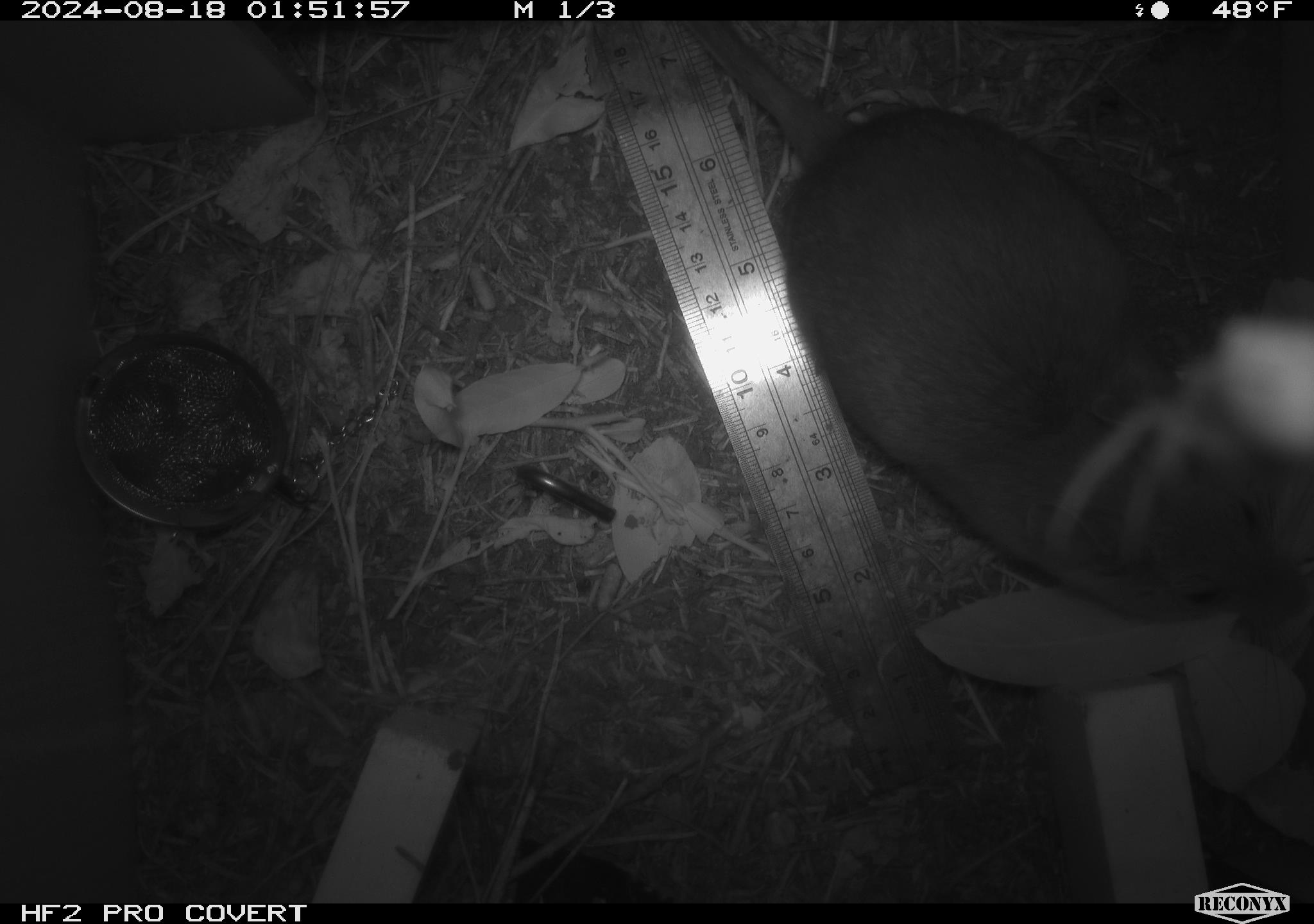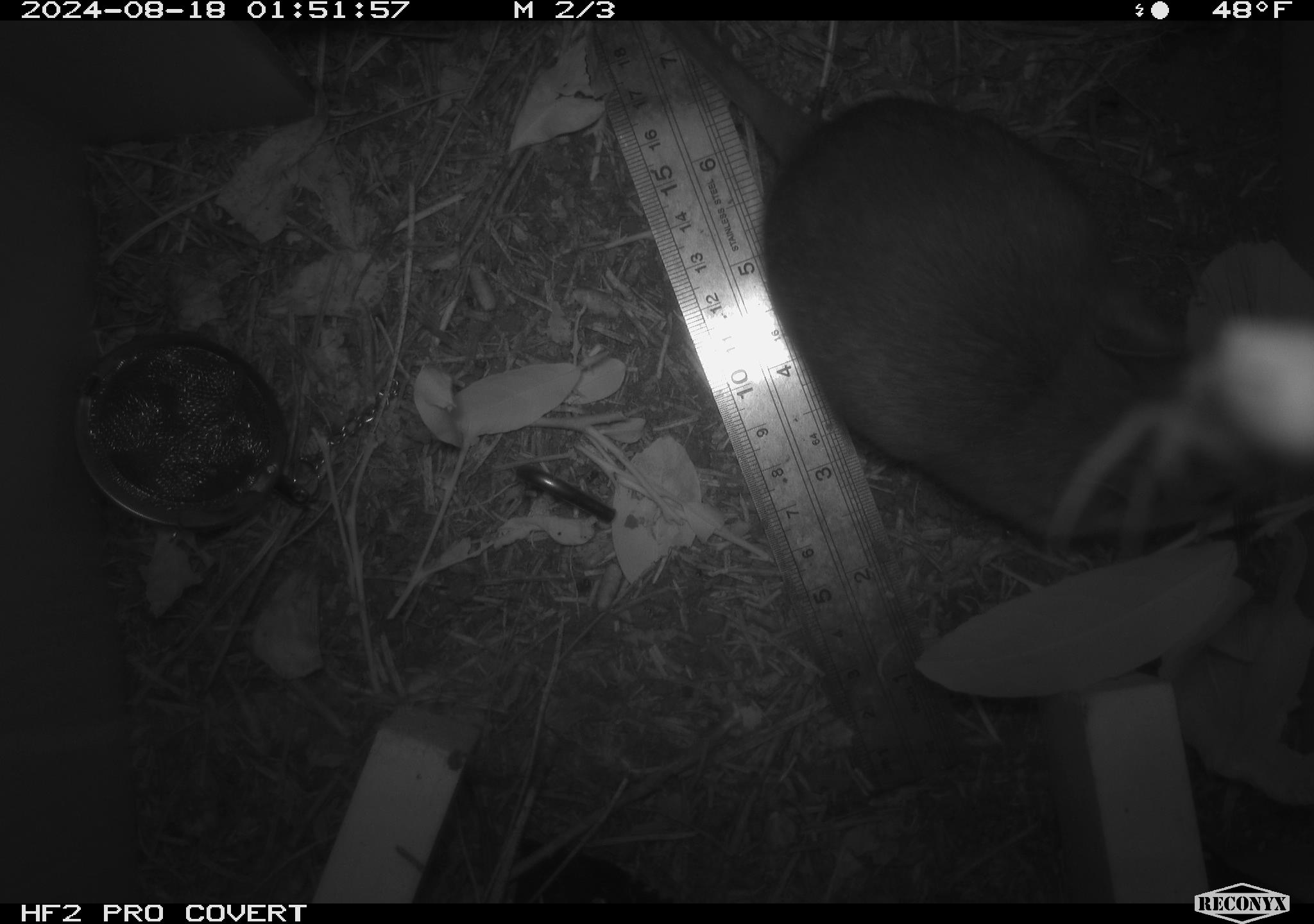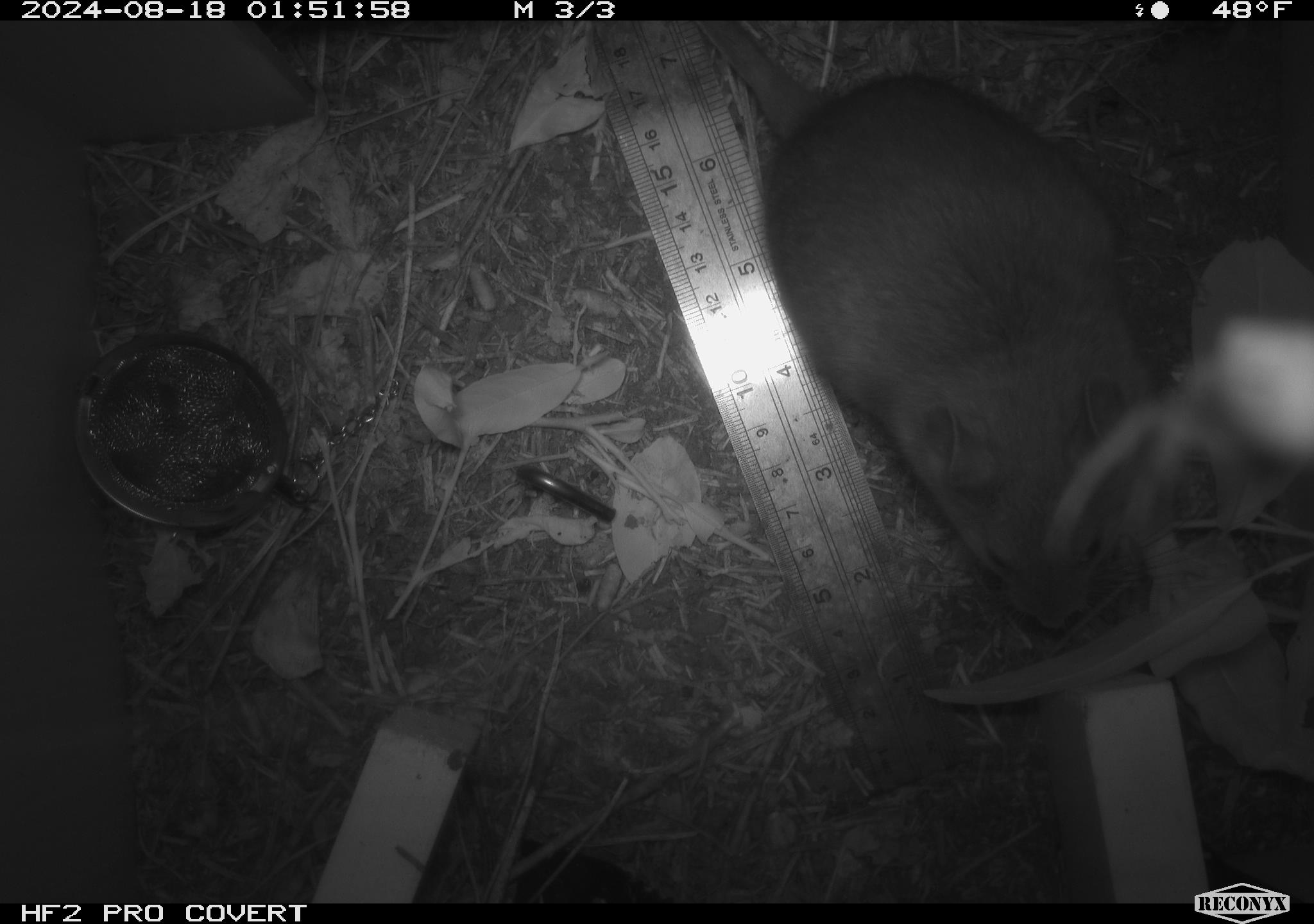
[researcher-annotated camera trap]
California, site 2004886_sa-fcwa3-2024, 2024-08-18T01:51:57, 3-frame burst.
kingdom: Animalia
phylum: Chordata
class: Mammalia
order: Rodentia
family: Cricetidae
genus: Neotoma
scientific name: Neotoma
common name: pack rat or woodrat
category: neotoma species